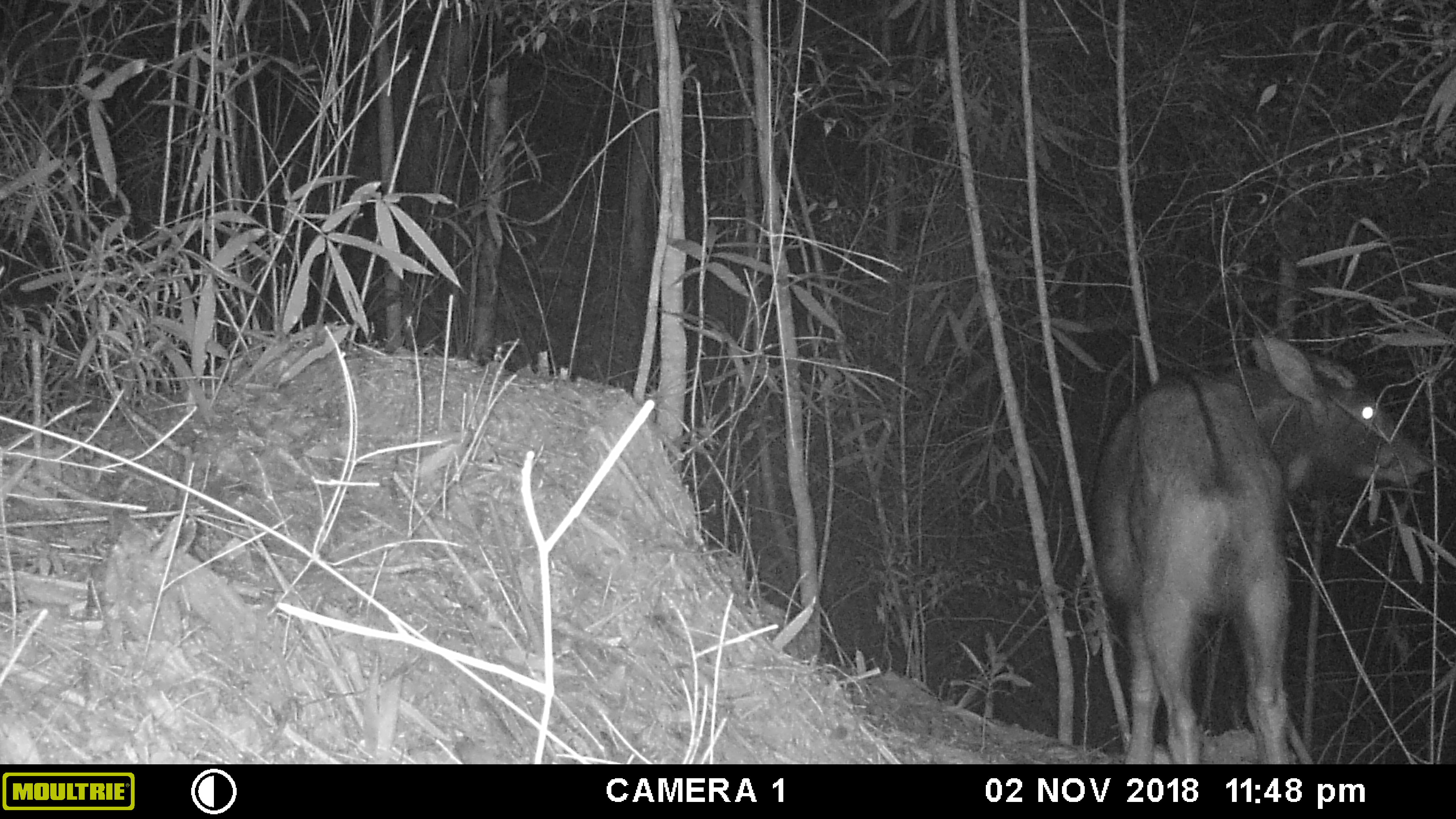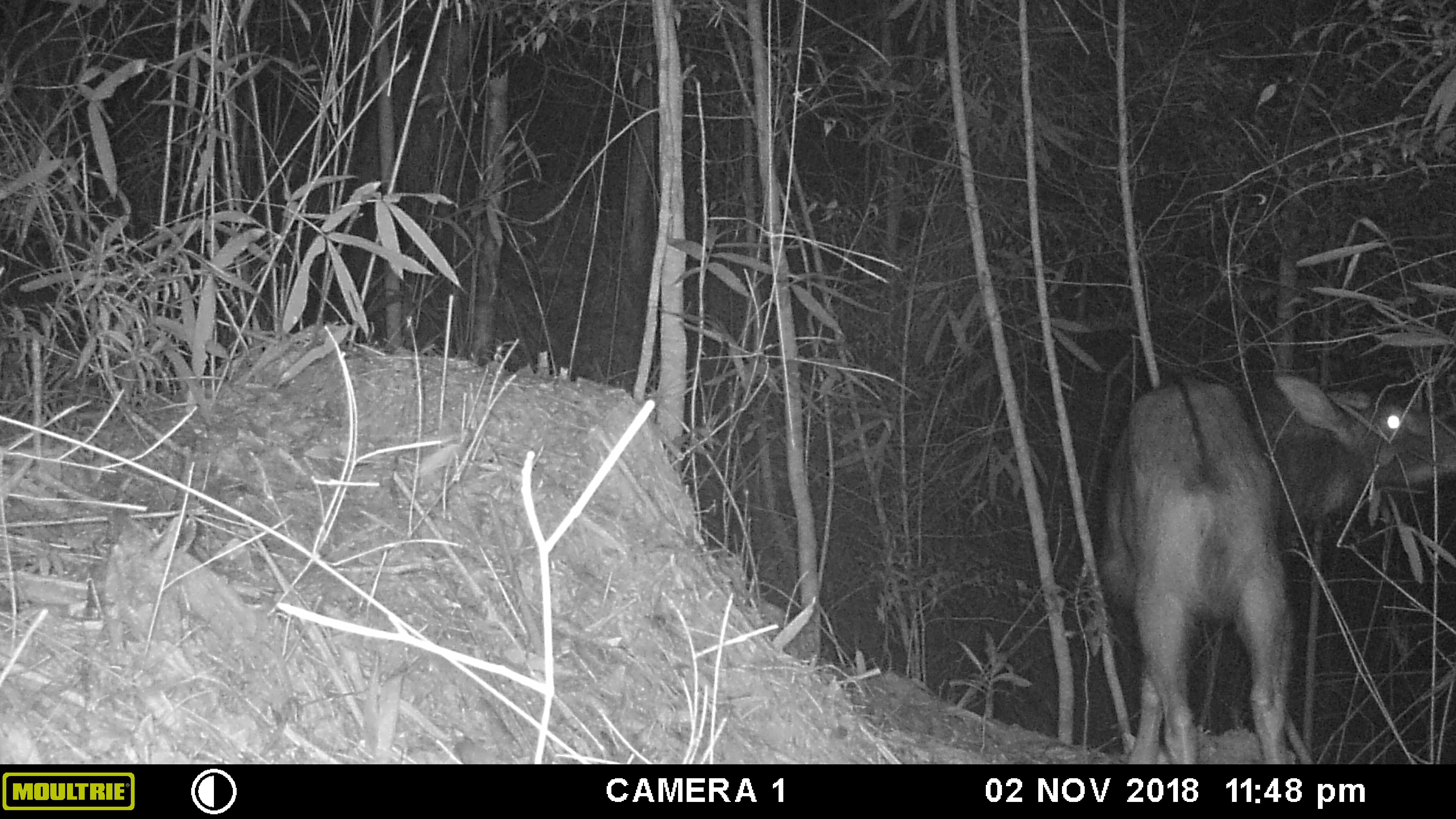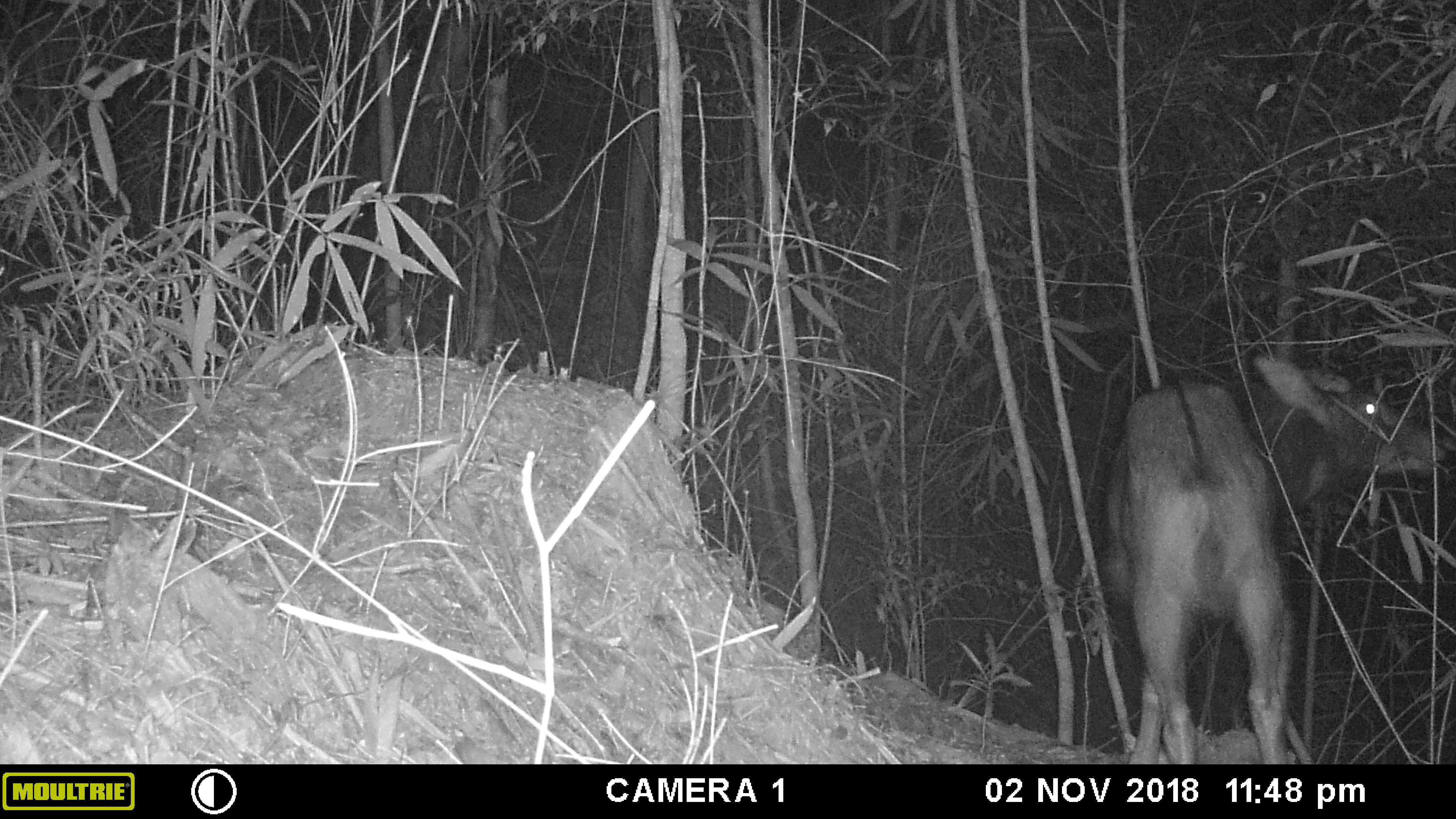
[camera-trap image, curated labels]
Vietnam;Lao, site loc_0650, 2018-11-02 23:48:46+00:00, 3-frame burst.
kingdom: Animalia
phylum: Chordata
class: Mammalia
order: Artiodactyla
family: Bovidae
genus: Capricornis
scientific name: Capricornis sumatraensis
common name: chinese serow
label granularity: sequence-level